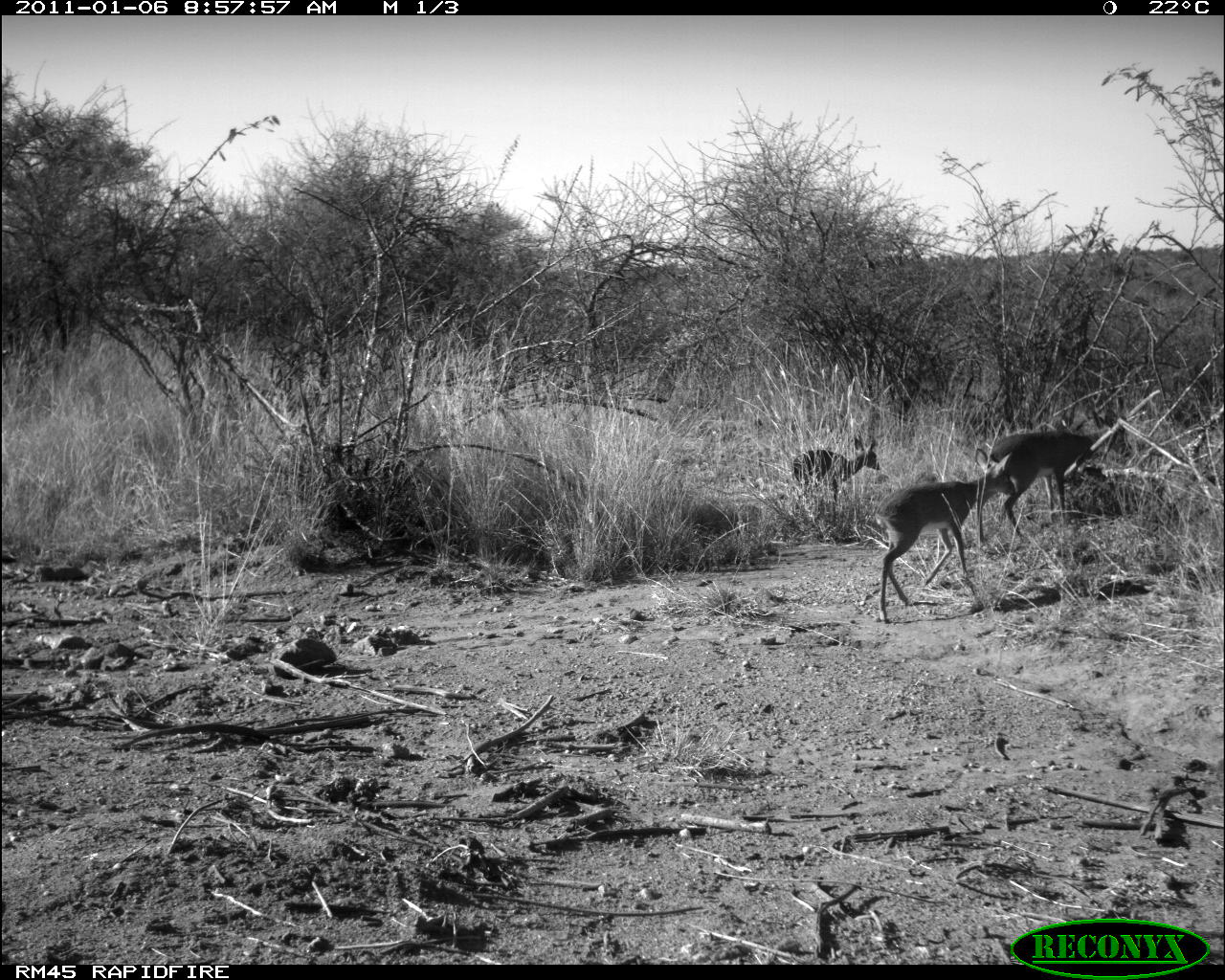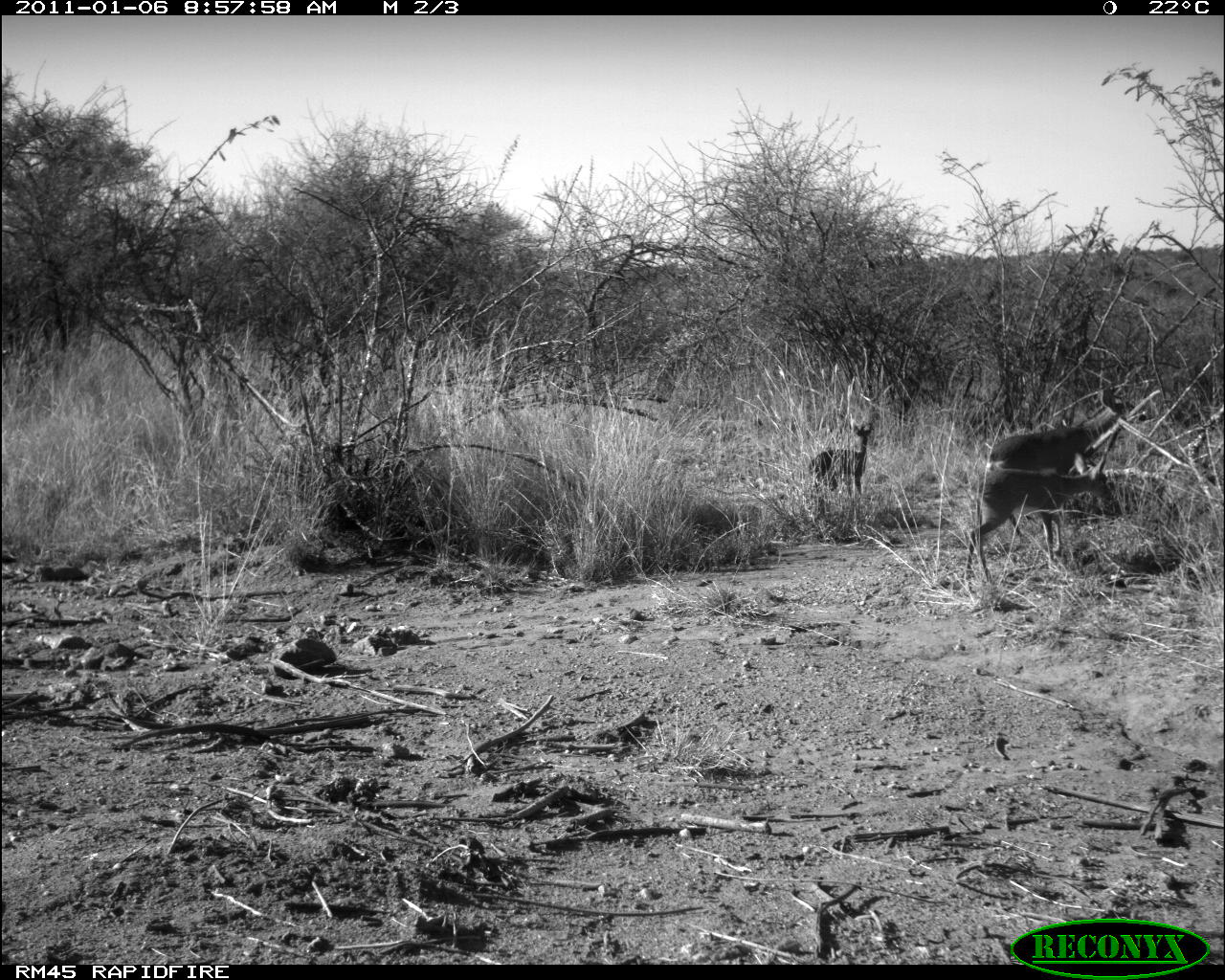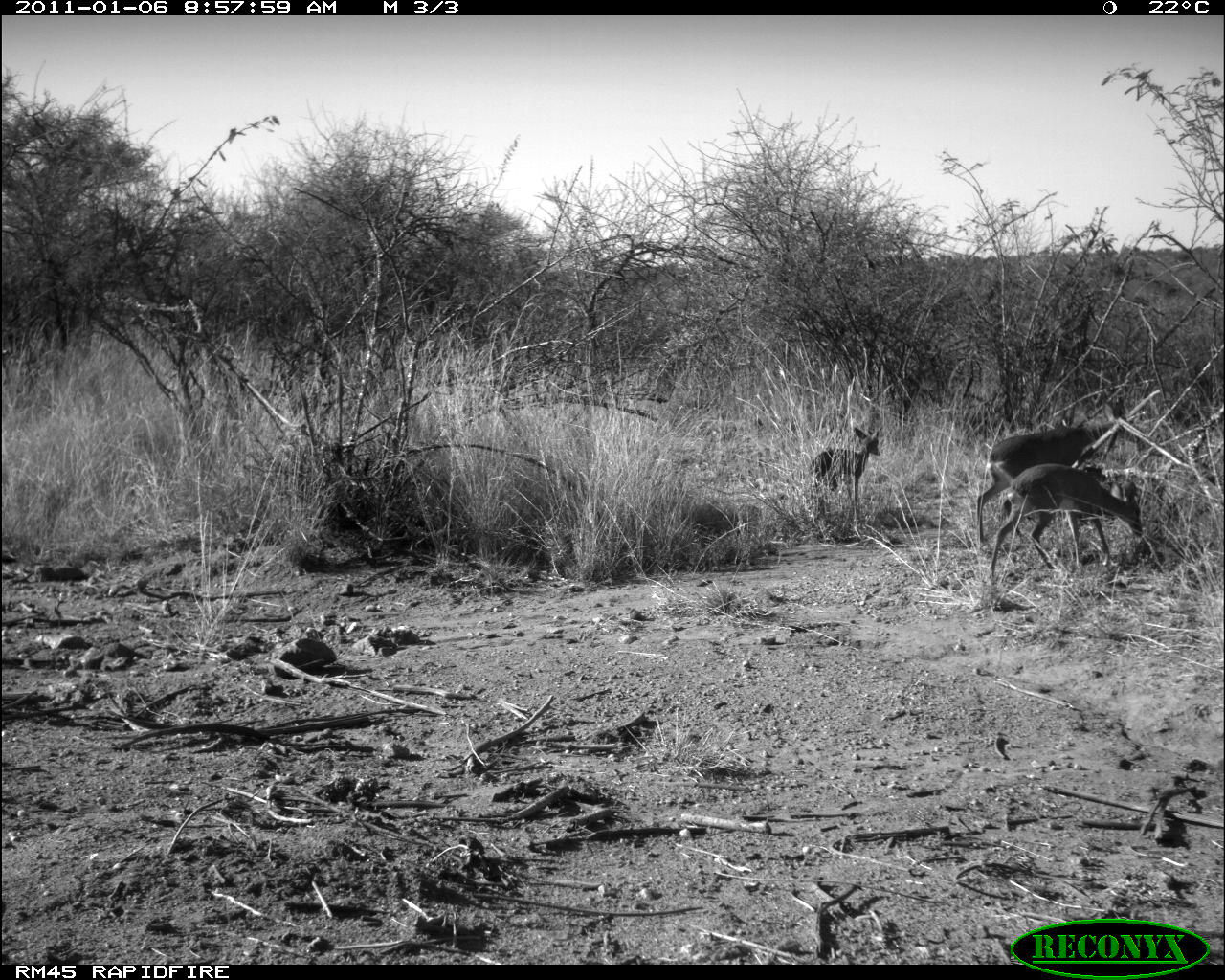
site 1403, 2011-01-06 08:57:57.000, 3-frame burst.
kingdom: Animalia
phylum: Chordata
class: Mammalia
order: Artiodactyla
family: Bovidae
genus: Madoqua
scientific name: Madoqua guentheri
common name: günther's dik-dik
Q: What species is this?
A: Madoqua guentheri (günther's dik-dik).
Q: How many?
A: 3.